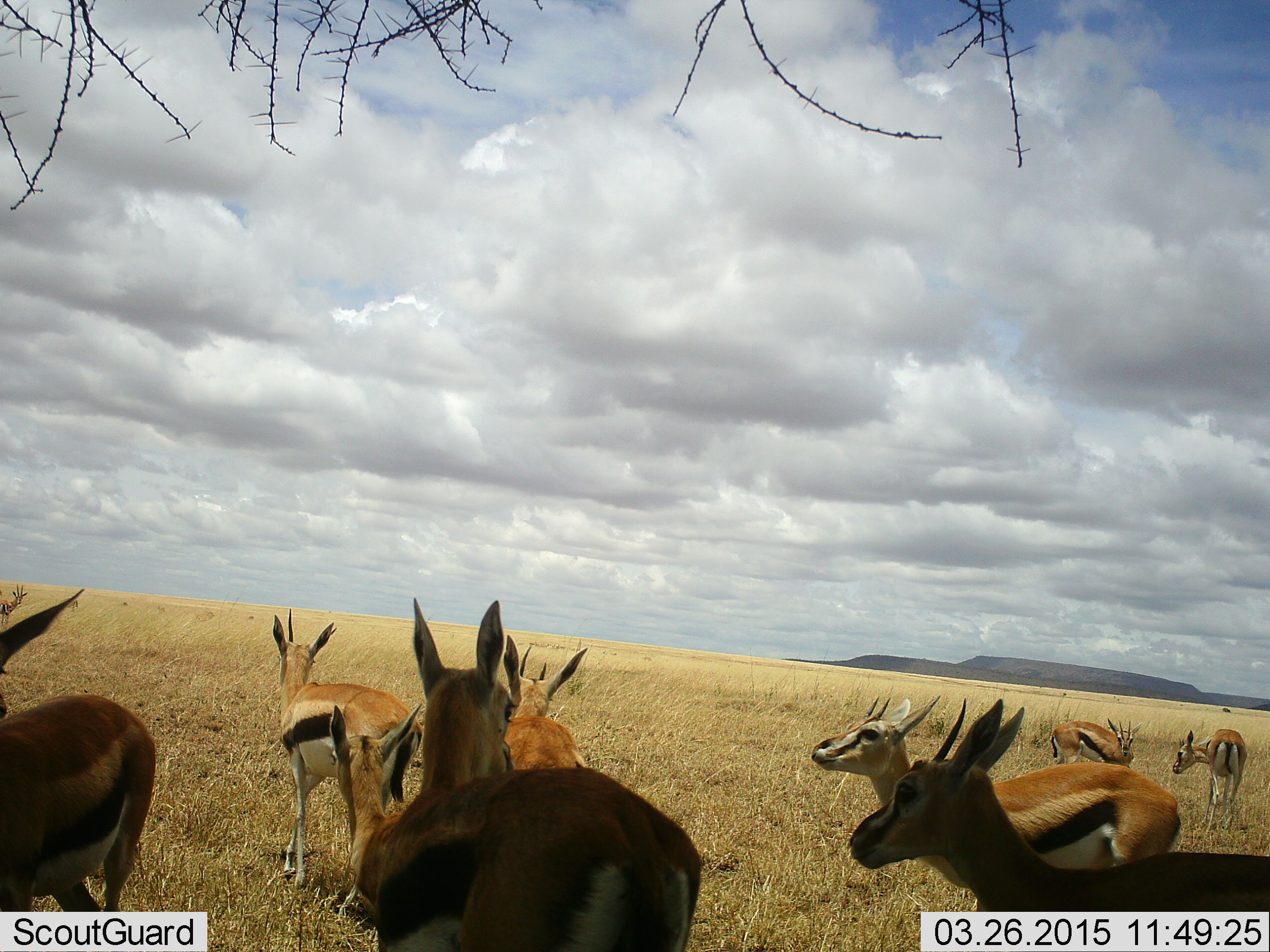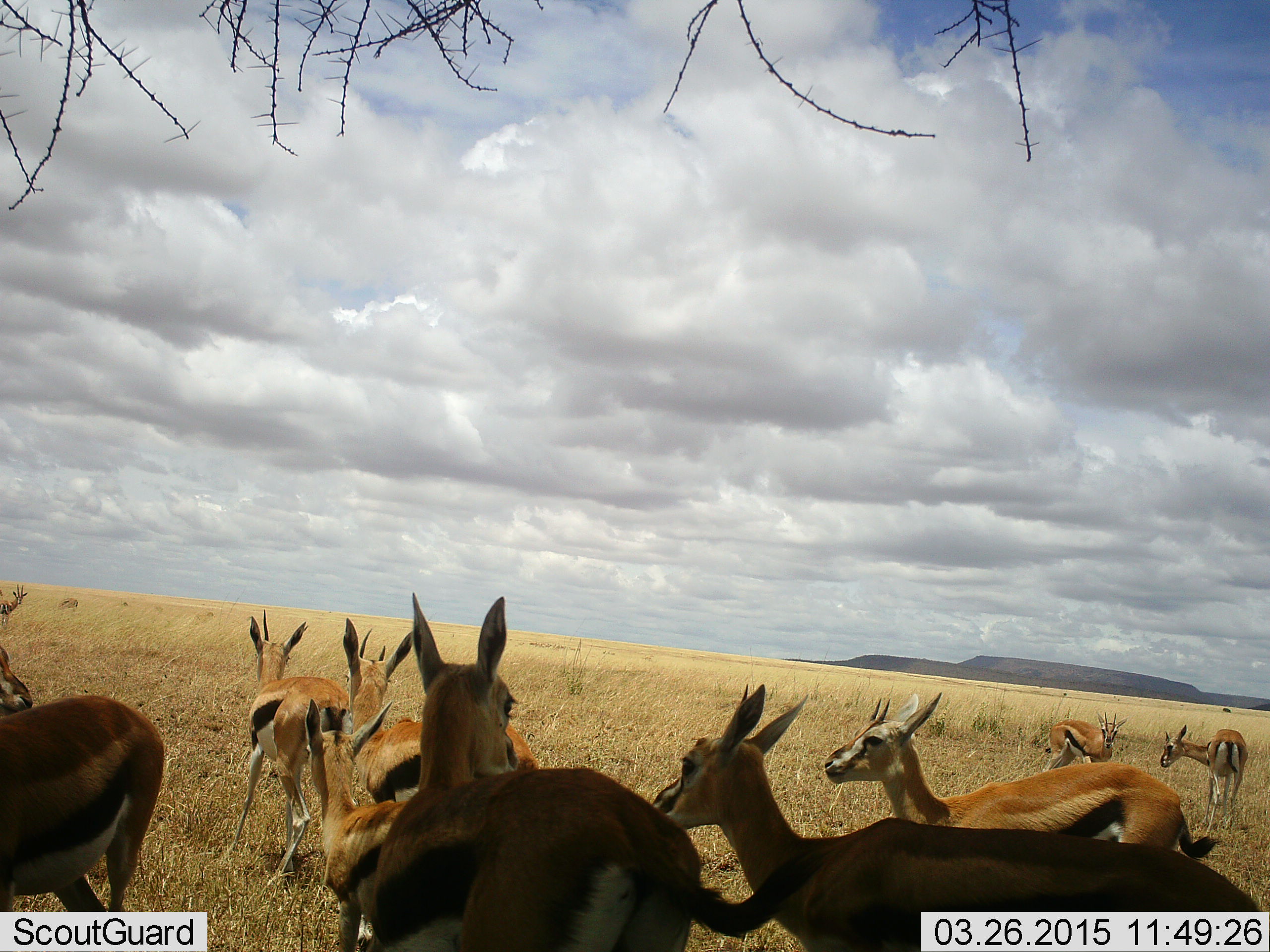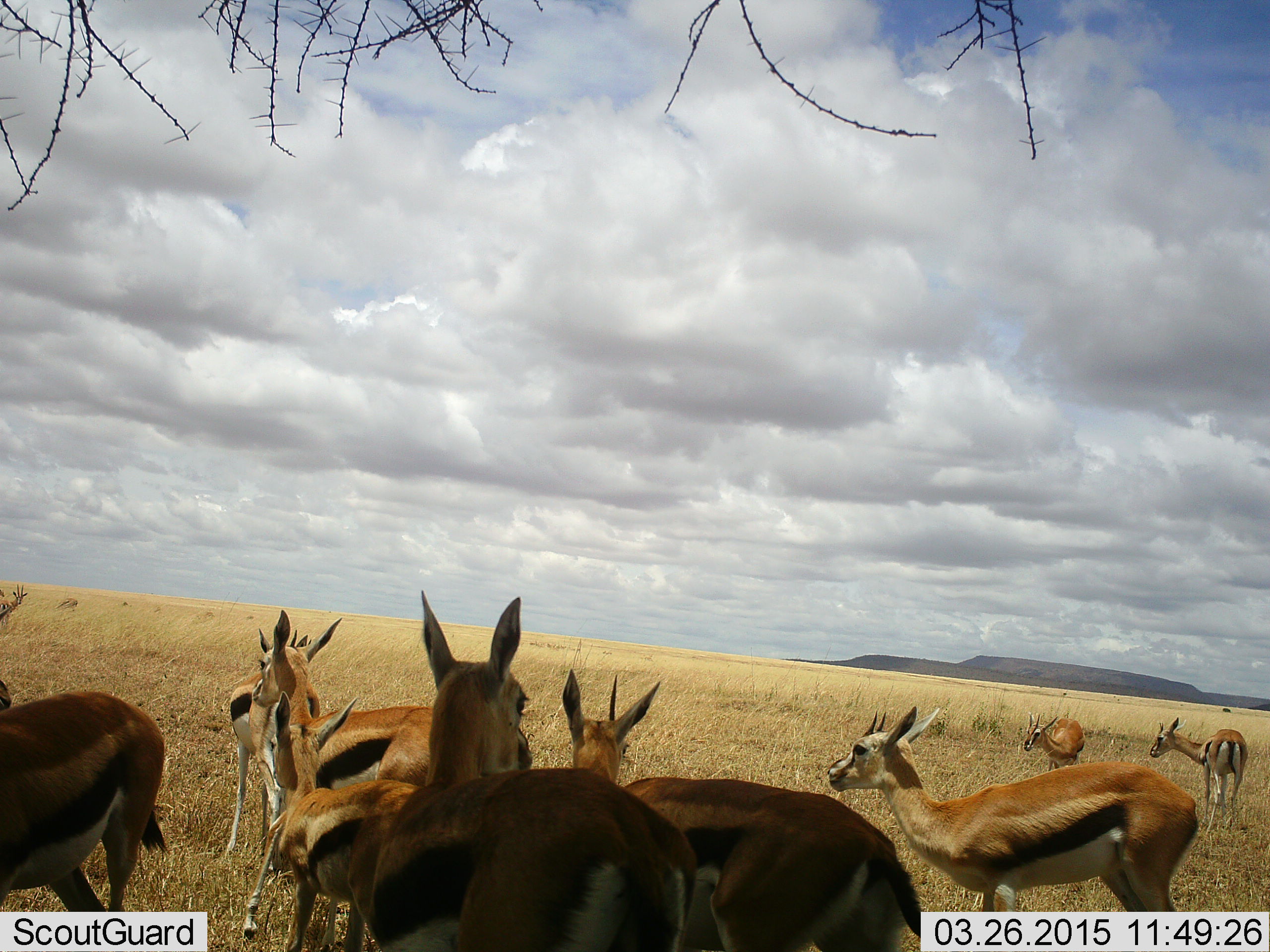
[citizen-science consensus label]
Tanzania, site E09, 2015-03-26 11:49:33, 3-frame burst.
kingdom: Animalia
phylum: Chordata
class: Mammalia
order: Artiodactyla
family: Bovidae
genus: Eudorcas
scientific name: Eudorcas thomsonii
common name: thomson's gazelle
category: gazellethomsons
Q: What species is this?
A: Gazellethomsons (thomson's gazelle) (Eudorcas thomsonii).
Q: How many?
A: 10.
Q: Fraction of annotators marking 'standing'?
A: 80%.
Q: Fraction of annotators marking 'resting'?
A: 0%.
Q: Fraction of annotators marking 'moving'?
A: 50%.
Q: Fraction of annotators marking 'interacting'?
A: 0%.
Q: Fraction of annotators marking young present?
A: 0%.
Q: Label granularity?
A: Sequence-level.